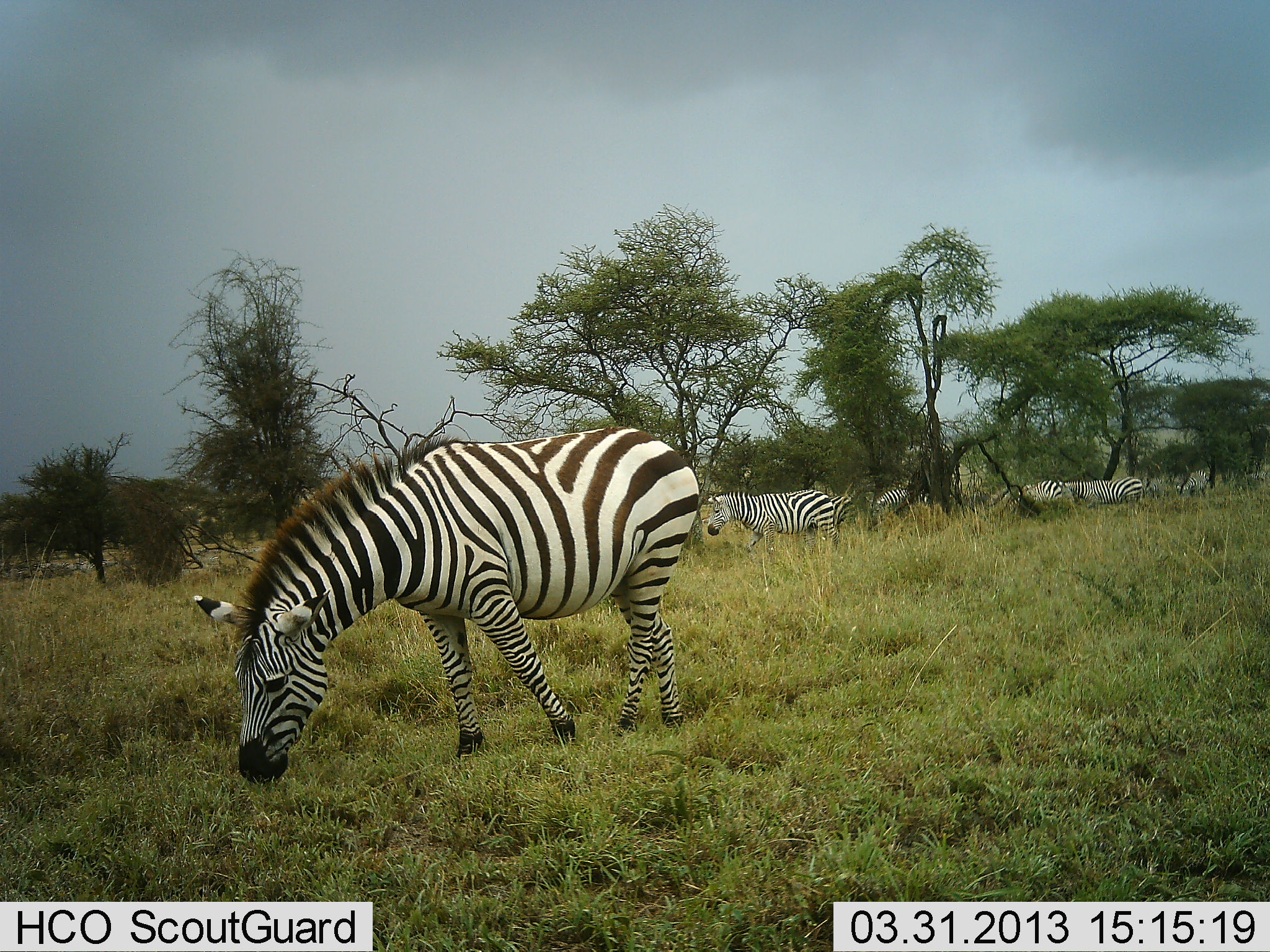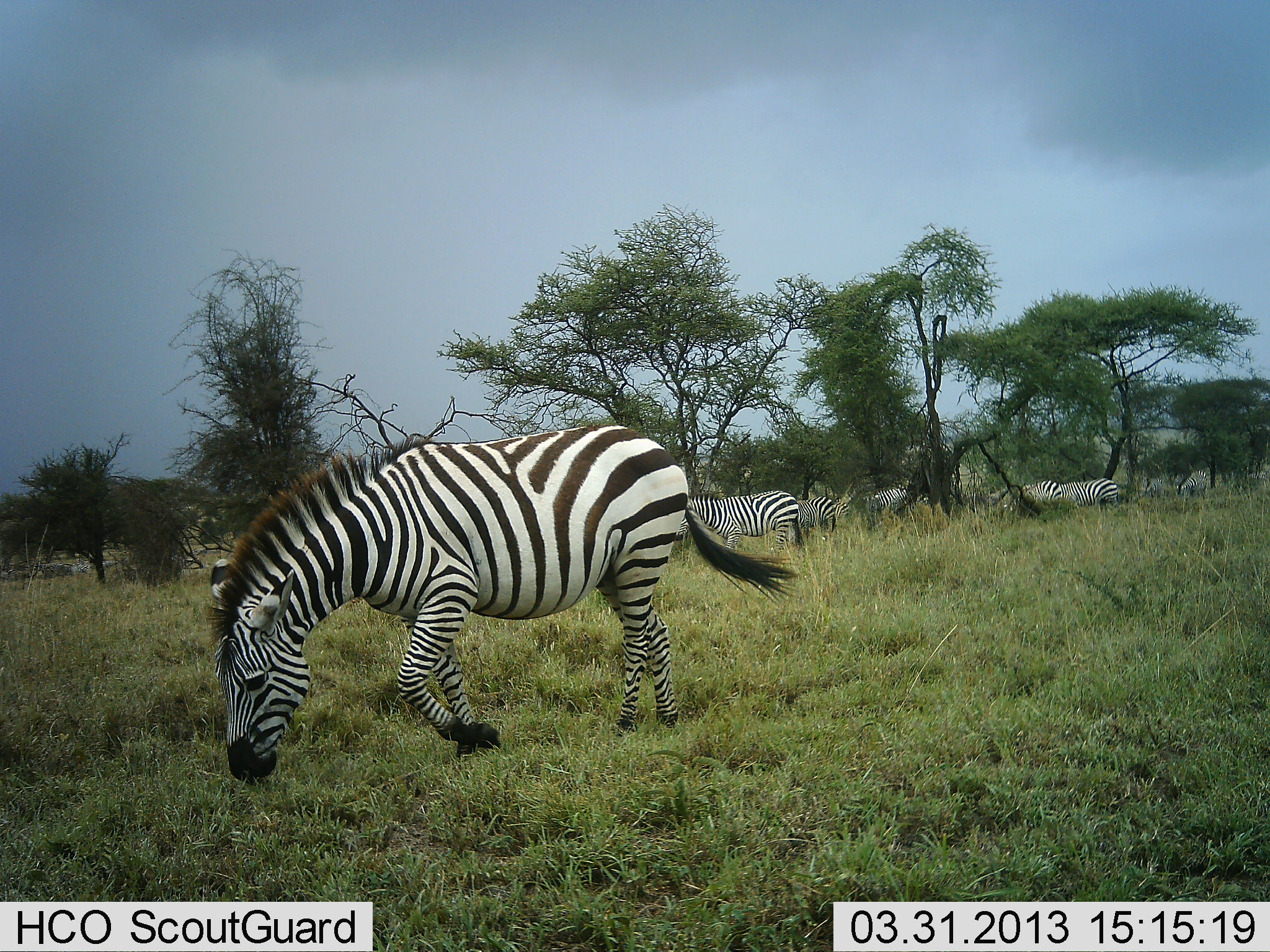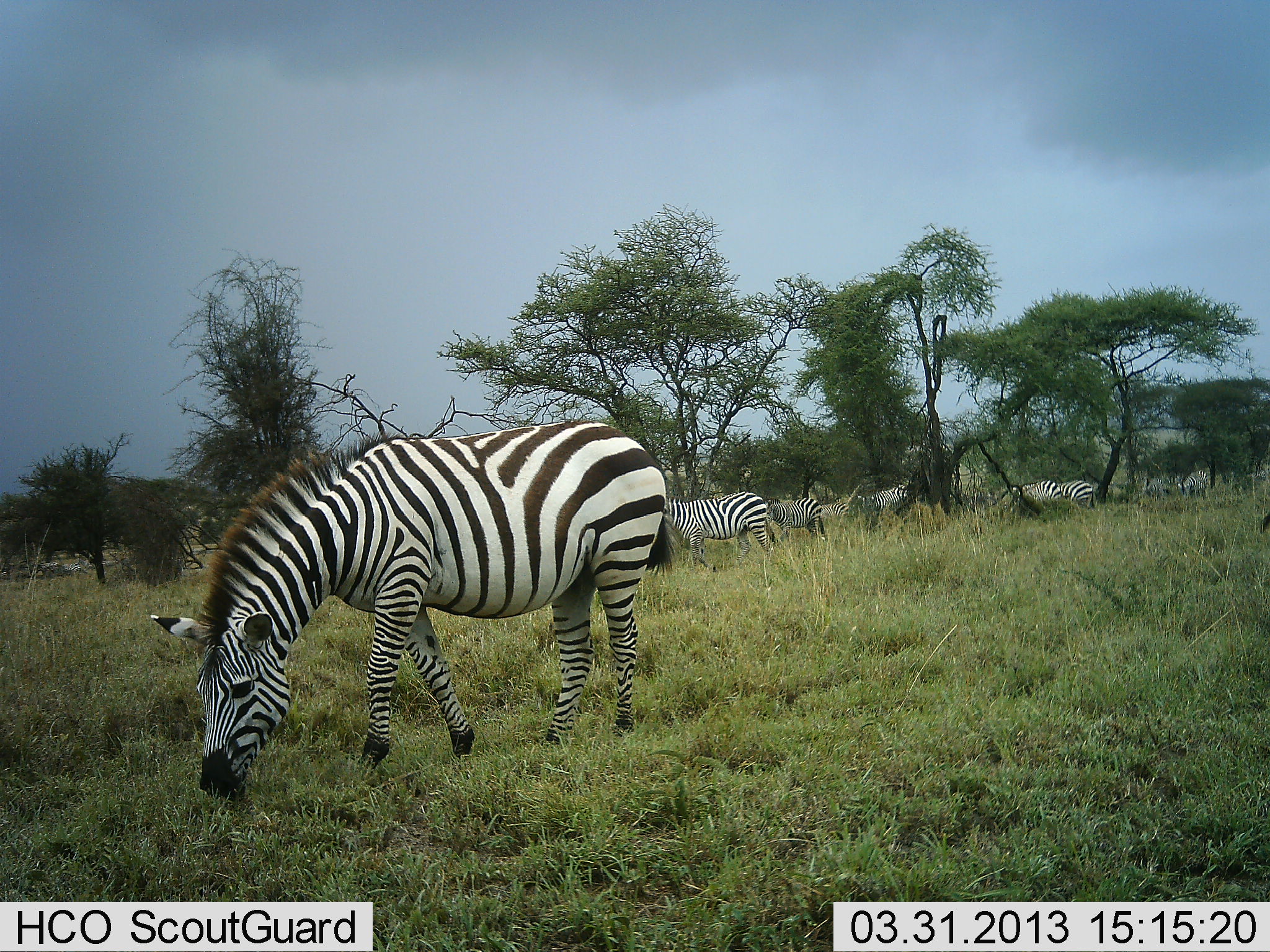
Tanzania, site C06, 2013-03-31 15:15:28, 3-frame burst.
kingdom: Animalia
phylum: Chordata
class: Mammalia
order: Perissodactyla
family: Equidae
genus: Equus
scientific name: Equus quagga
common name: plains zebra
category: zebra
Zebra (plains zebra) (Equus quagga), count 7. Behavior (volunteer vote fractions): standing 43%, resting 0%, moving 30%, interacting 0%. Young present (vote fraction): 0%. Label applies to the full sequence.